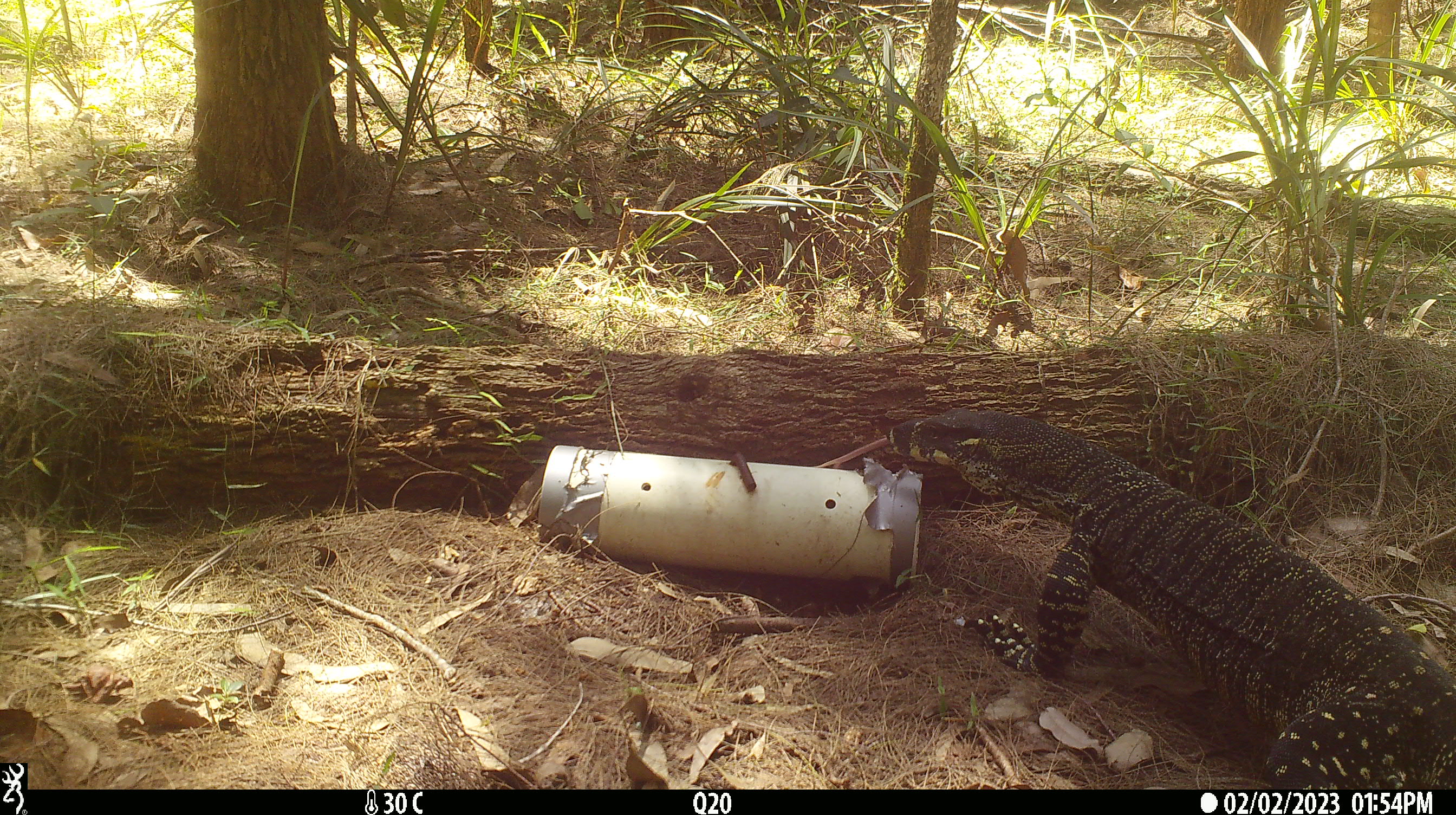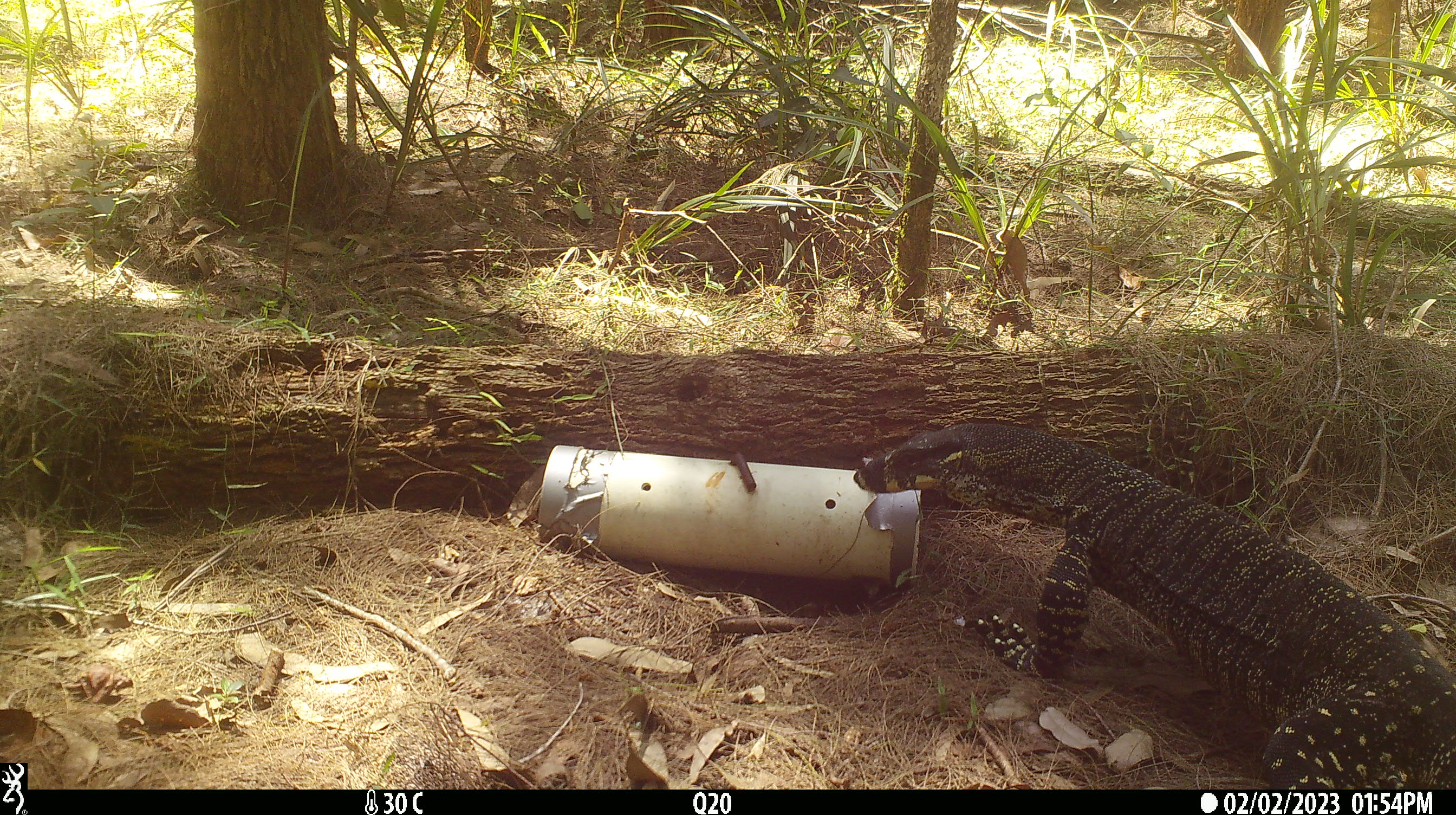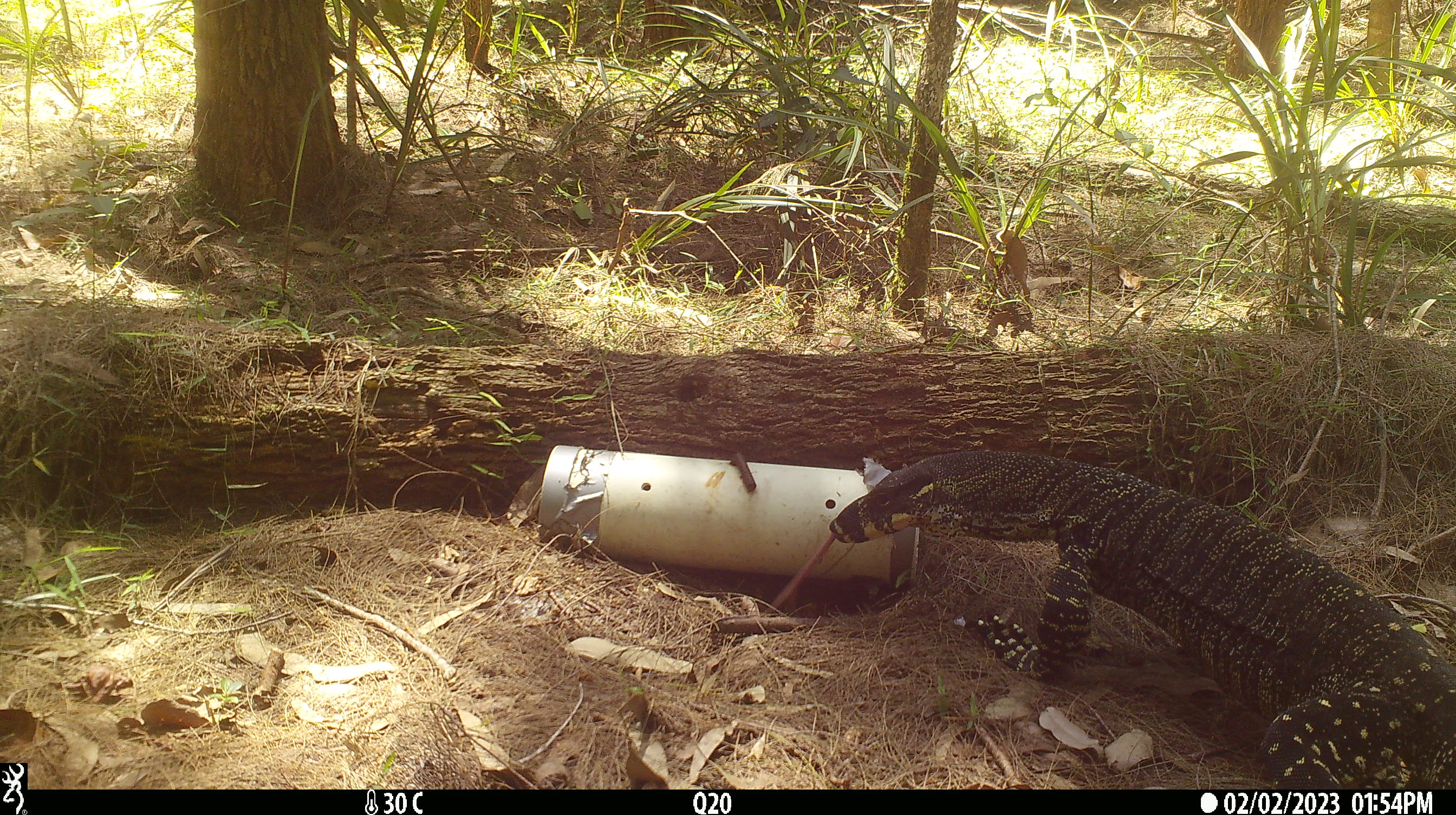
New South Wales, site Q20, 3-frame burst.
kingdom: Animalia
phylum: Chordata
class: Reptilia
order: Squamata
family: Varanidae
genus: Varanus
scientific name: Varanus varius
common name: lace monitor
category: goanna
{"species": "goanna (lace monitor) (Varanus varius)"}